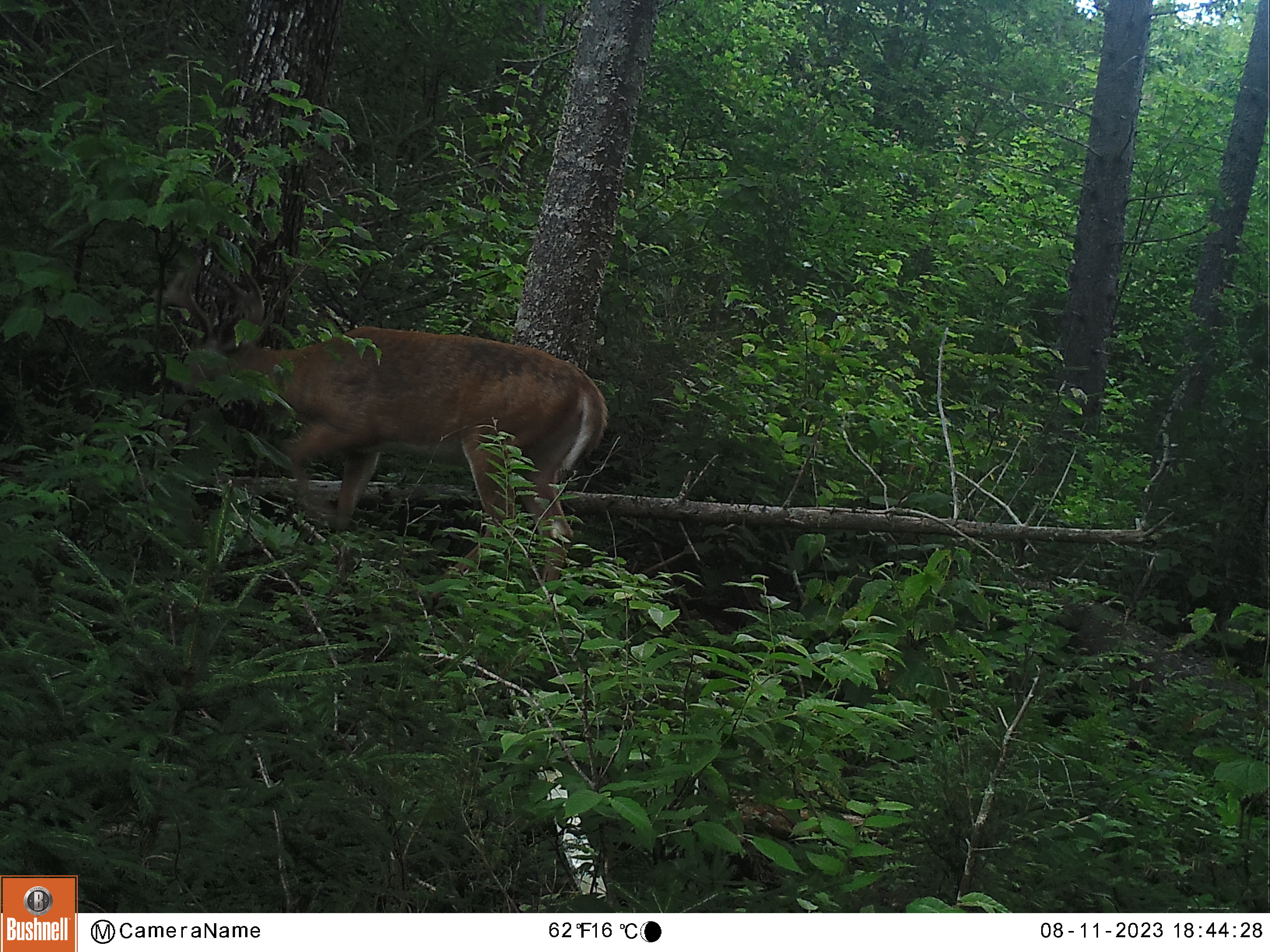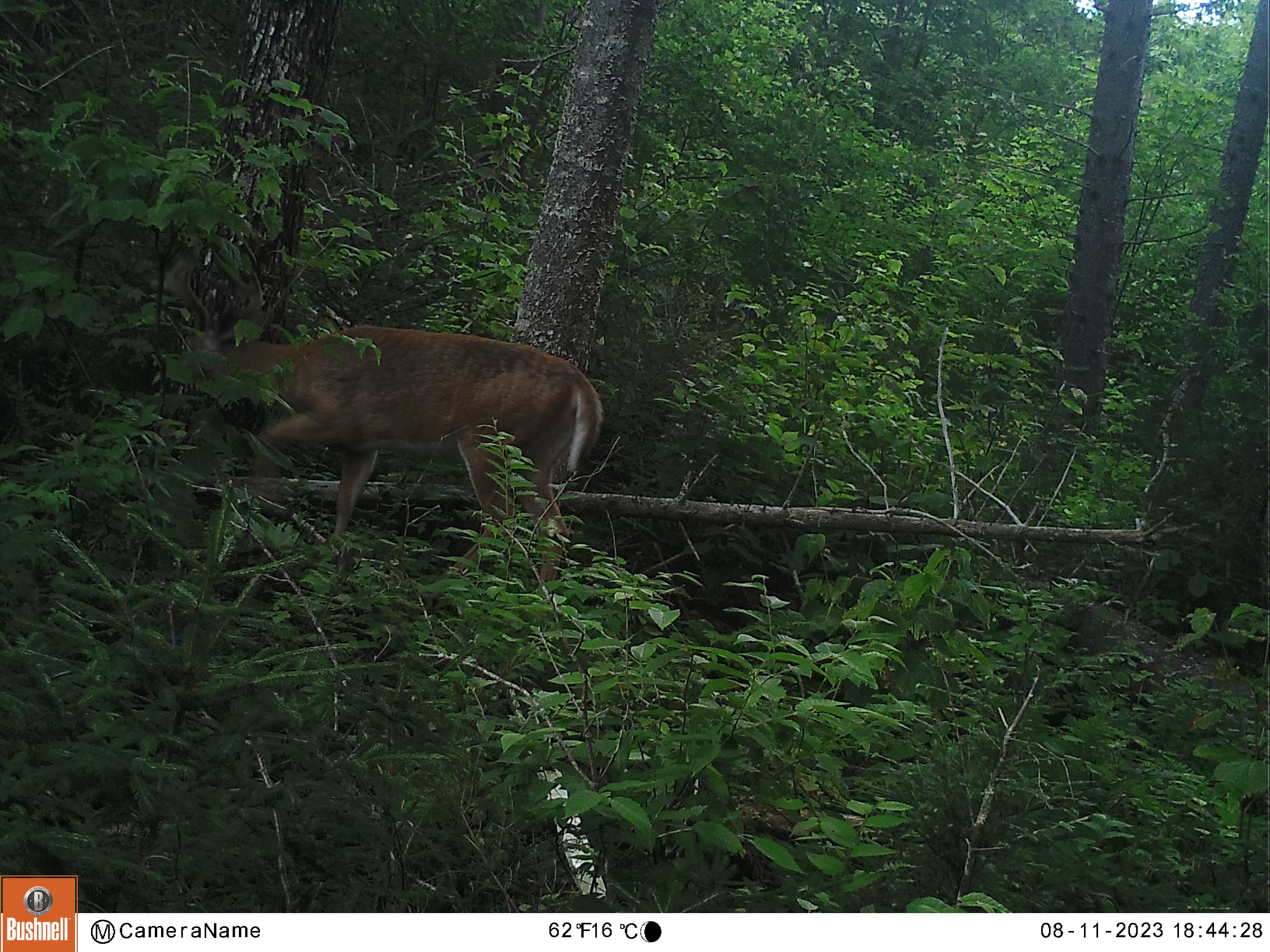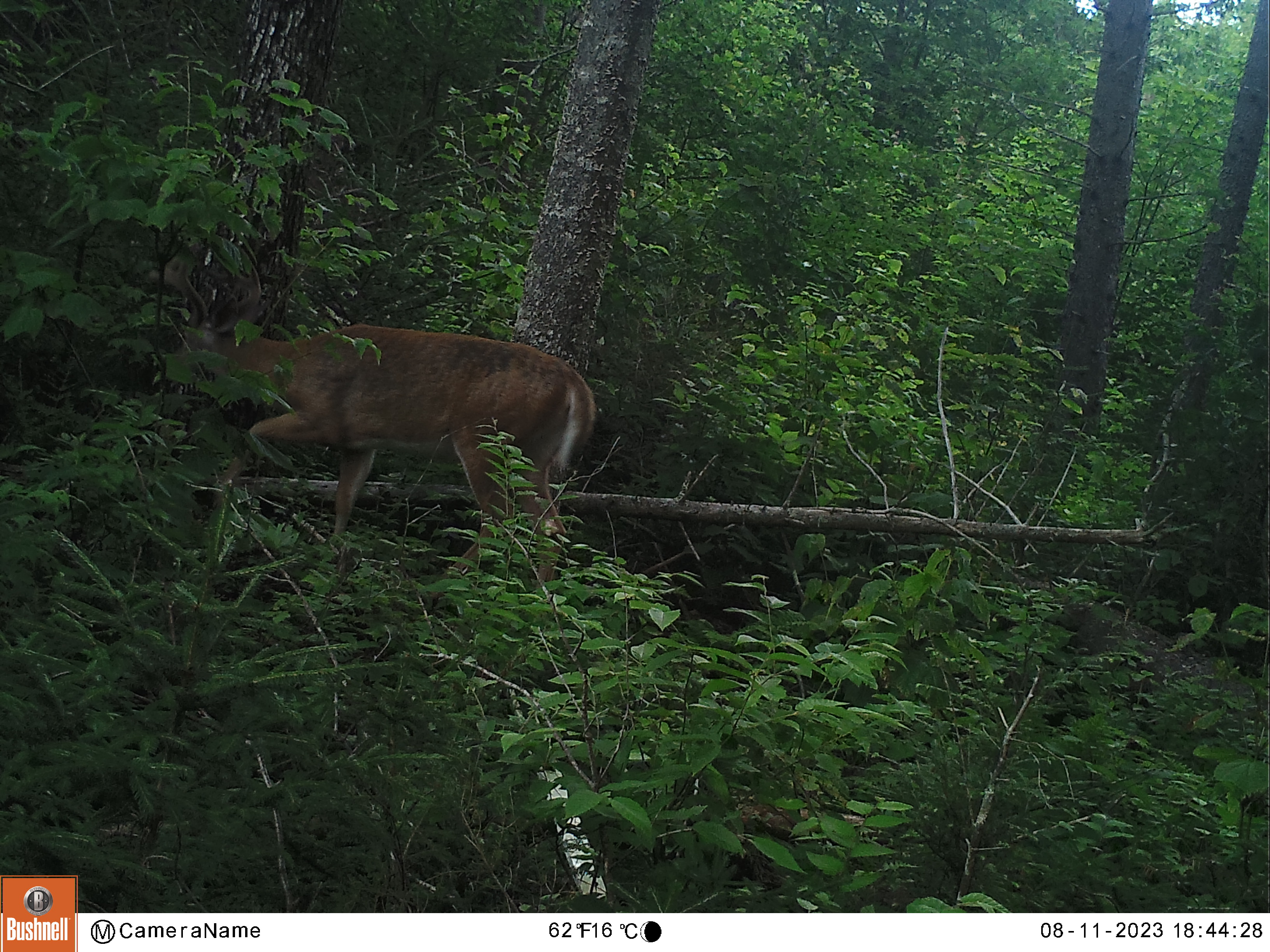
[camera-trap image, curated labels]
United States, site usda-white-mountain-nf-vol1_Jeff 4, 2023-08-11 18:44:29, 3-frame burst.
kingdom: Animalia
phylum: Chordata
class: Mammalia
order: Artiodactyla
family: Cervidae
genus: Odocoileus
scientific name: Odocoileus virginianus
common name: white-tailed deer